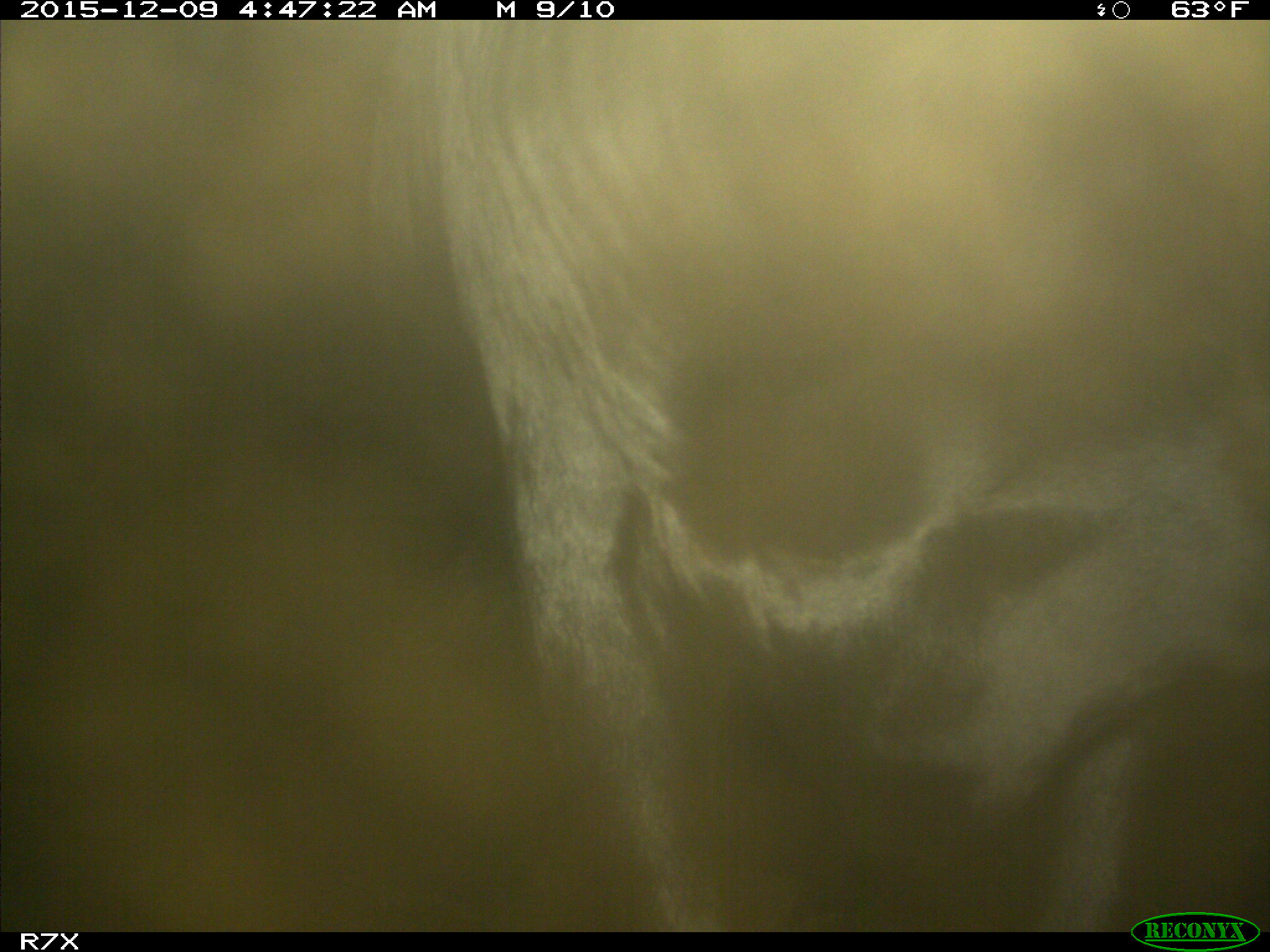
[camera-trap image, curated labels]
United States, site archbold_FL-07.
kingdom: Animalia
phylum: Chordata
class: Mammalia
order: Artiodactyla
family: Bovidae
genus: Bos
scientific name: Bos taurus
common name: domestic cow